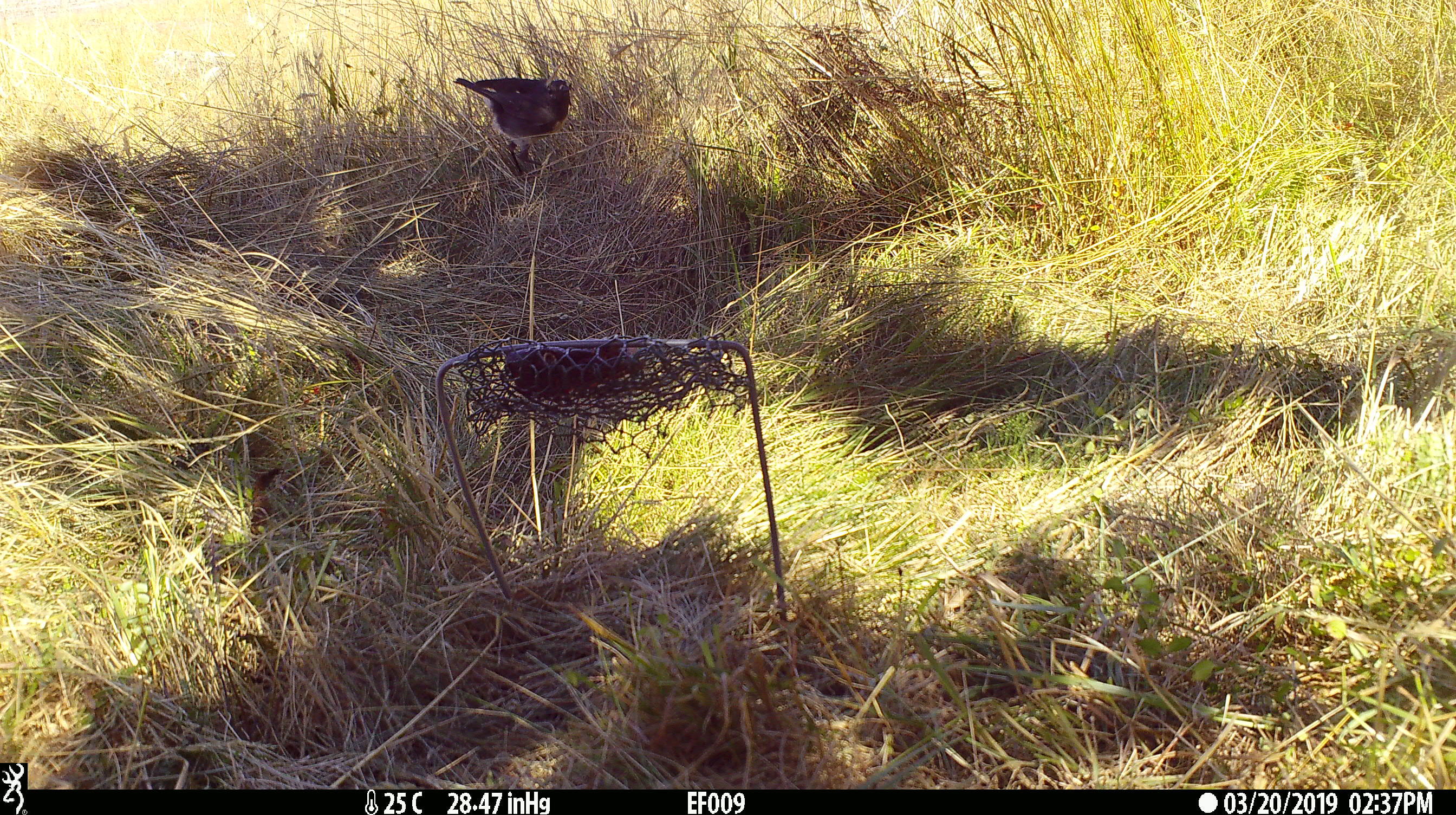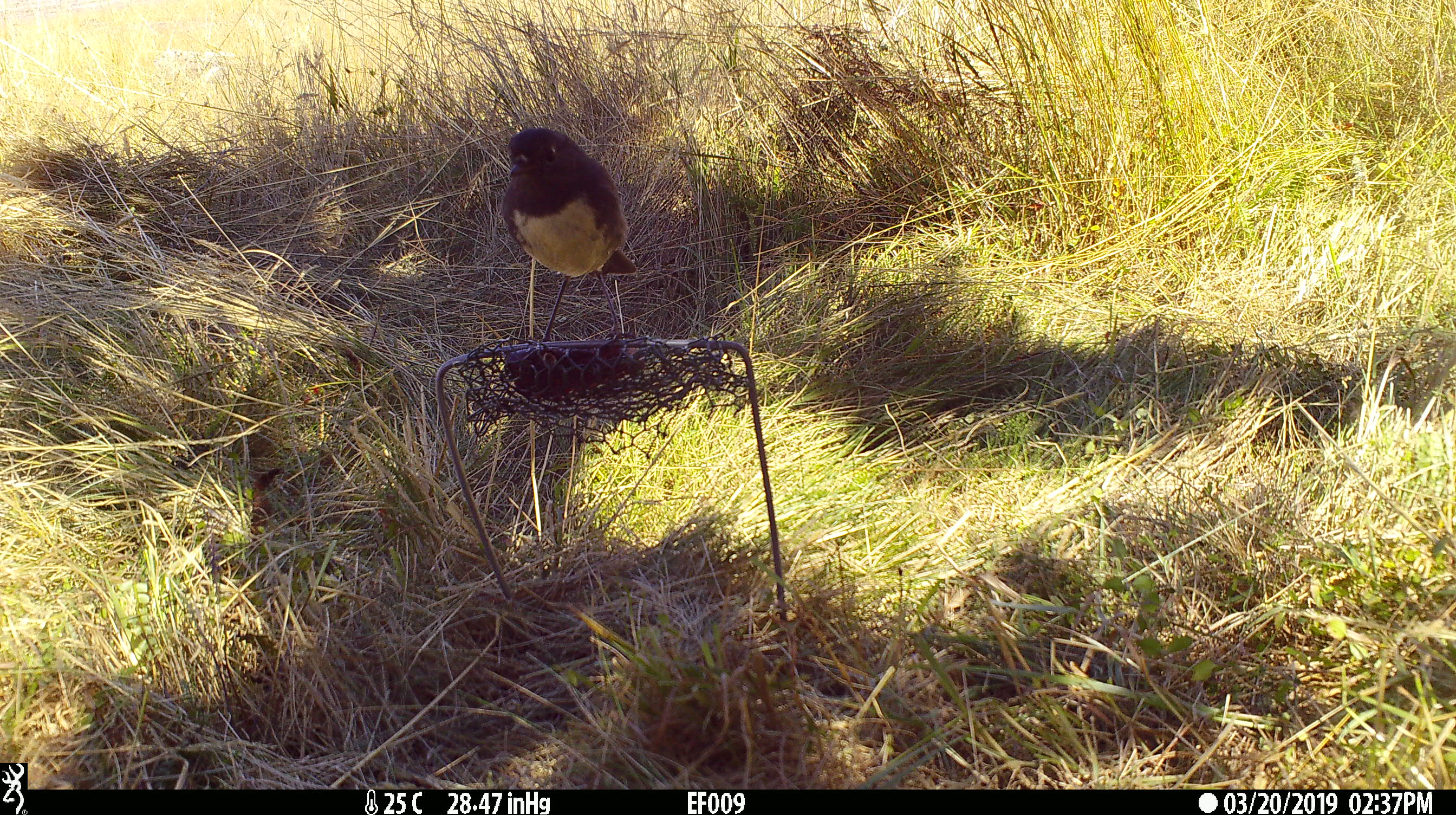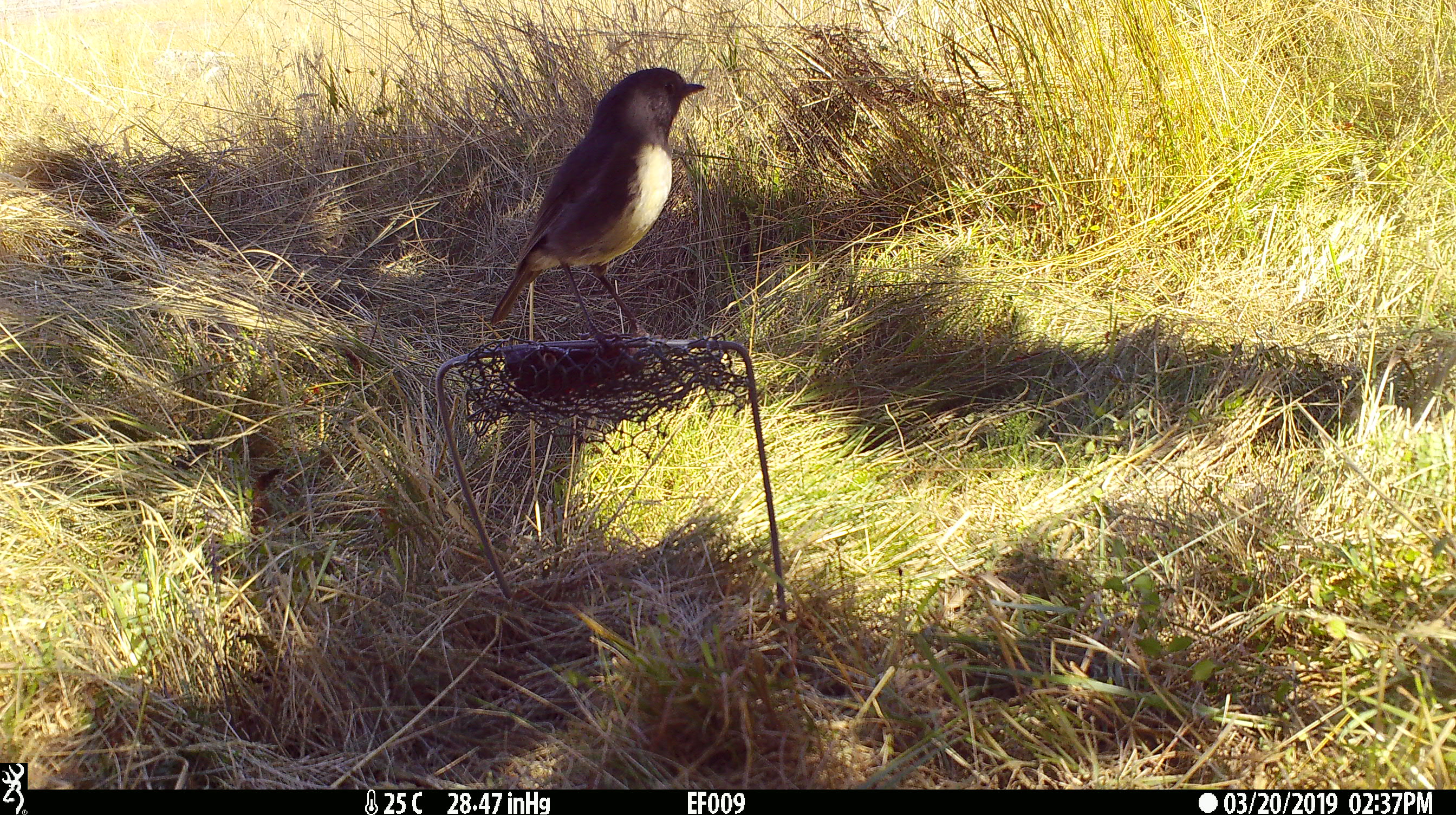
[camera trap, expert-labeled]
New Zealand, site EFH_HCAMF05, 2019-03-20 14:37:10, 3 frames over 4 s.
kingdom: Animalia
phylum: Chordata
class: Aves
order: Passeriformes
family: Petroicidae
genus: Petroica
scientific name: Petroica australis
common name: new zealand robin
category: robin